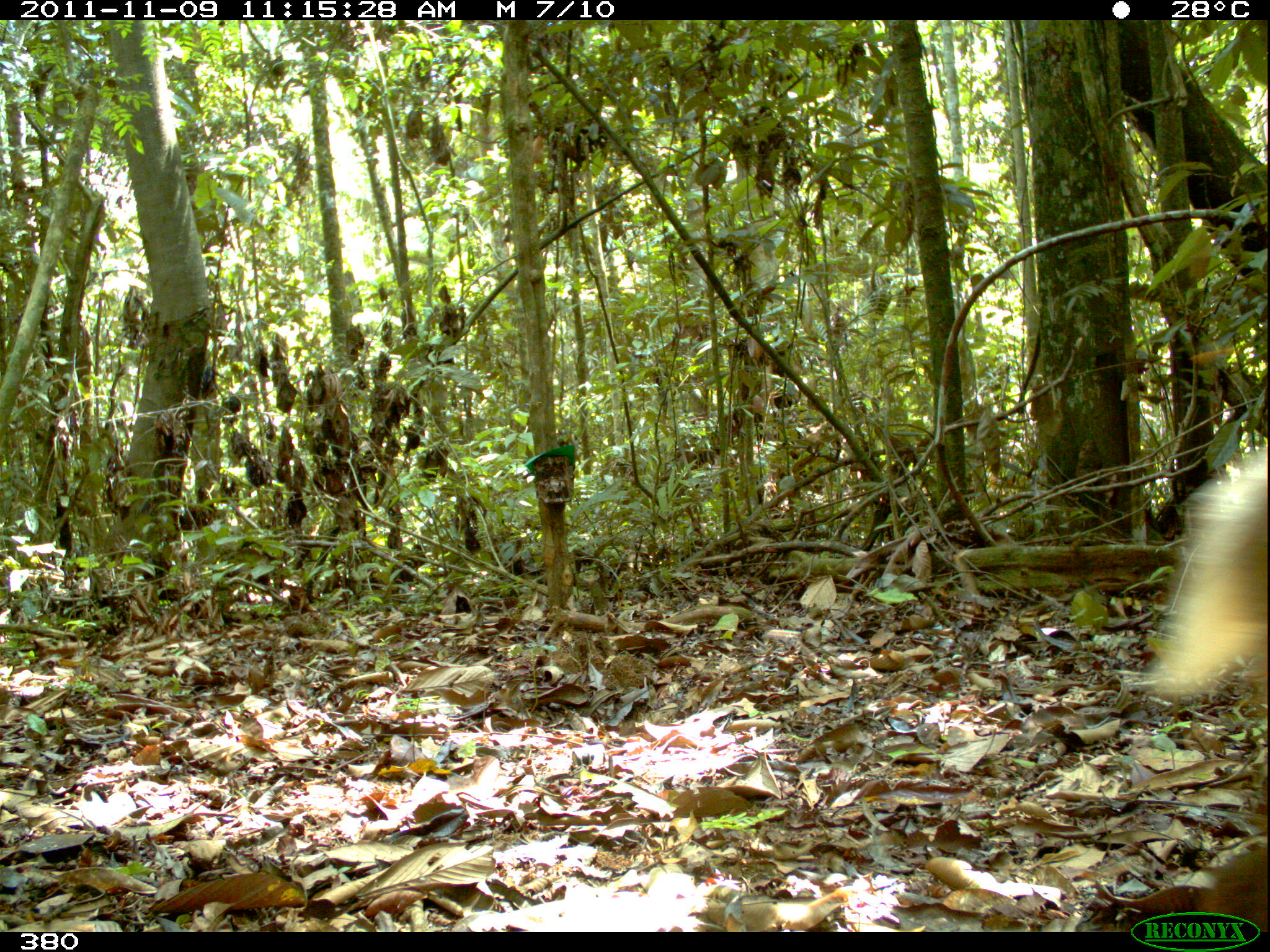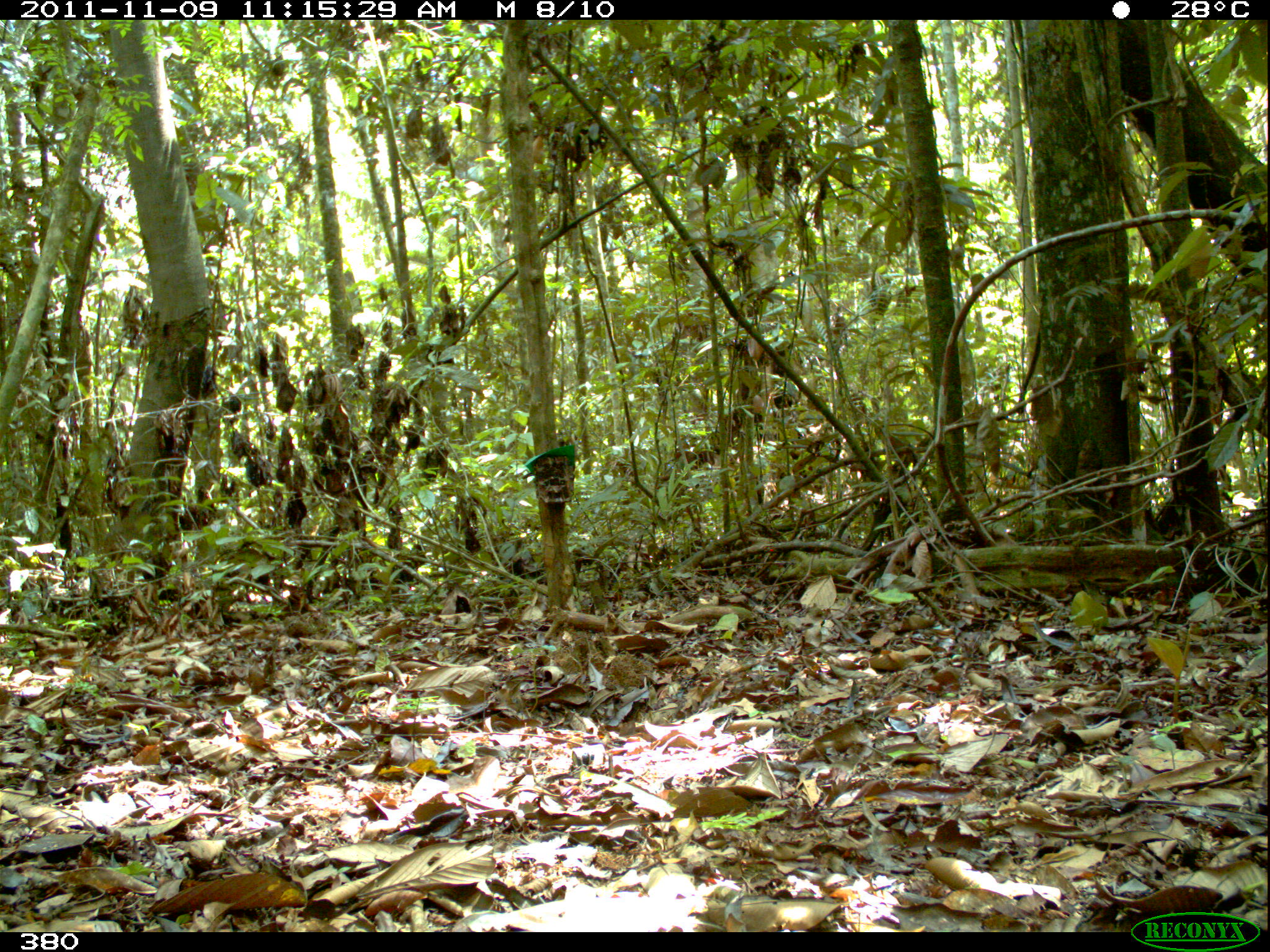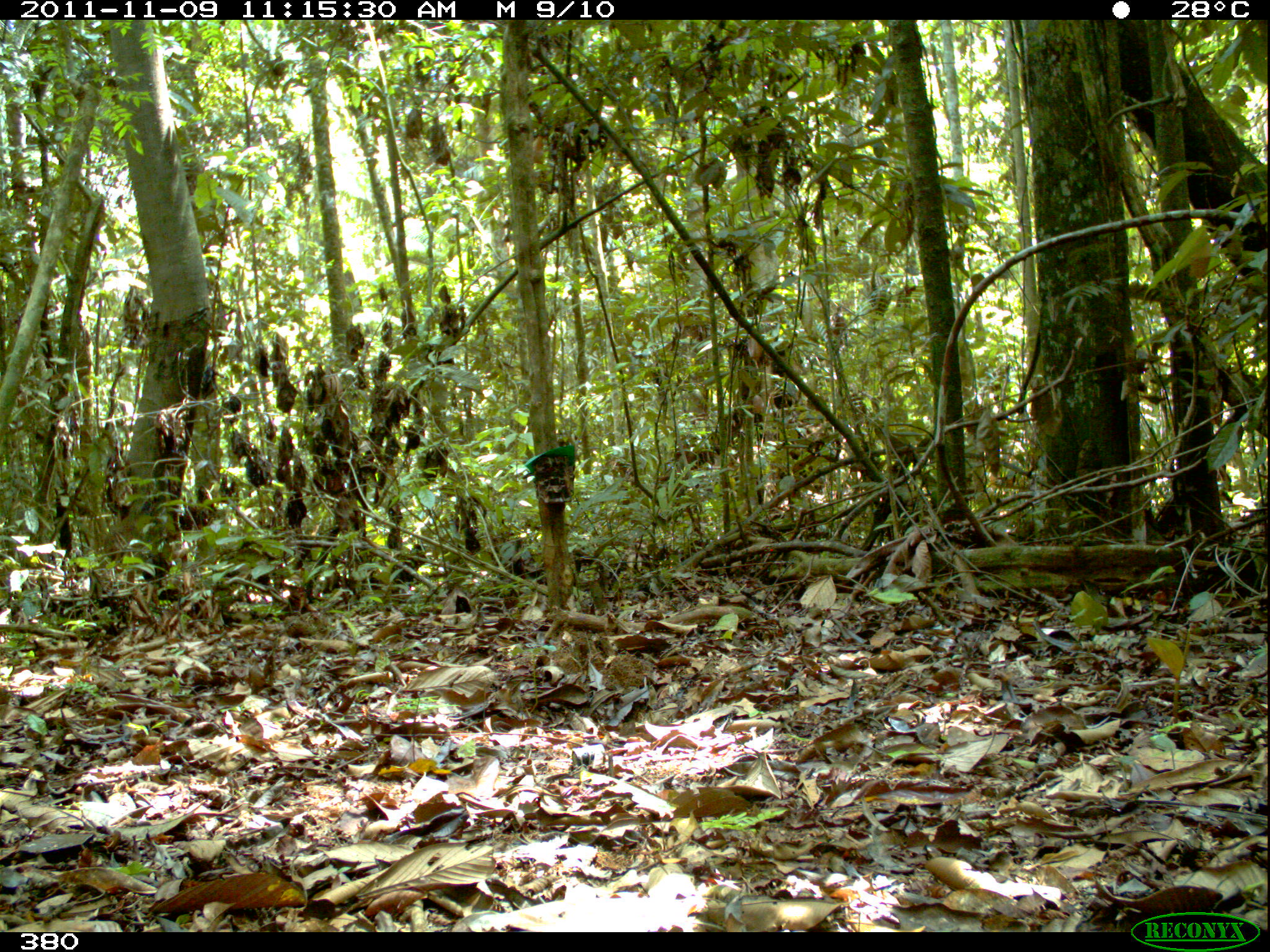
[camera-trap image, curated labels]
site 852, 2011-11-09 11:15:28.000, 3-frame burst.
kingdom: Animalia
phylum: Chordata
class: Mammalia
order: Artiodactyla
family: Cervidae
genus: Mazama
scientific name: Mazama americana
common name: red brocket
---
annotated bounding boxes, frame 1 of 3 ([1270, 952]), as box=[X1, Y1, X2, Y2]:
mazama americana: box=[1153, 450, 1262, 694]